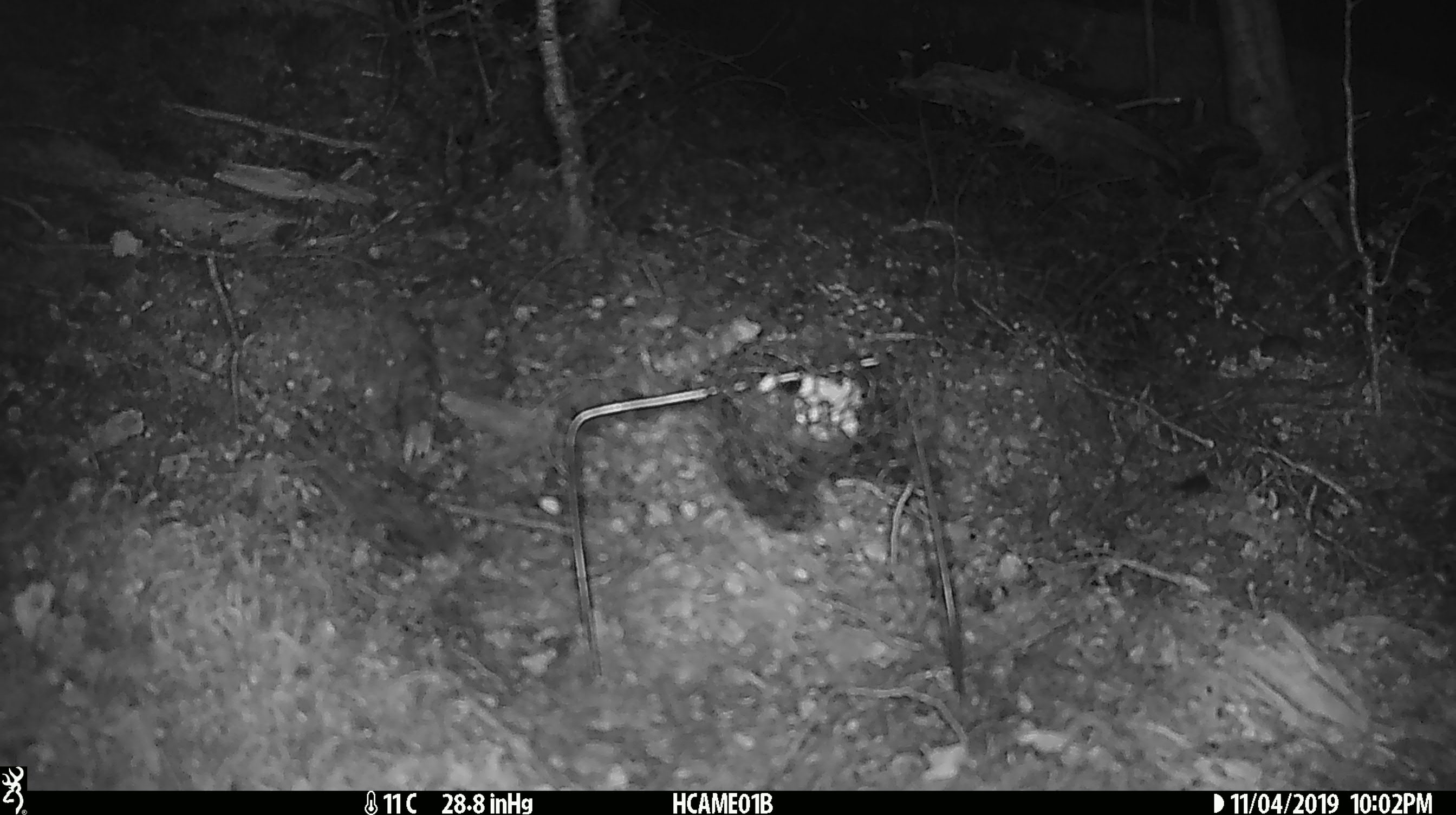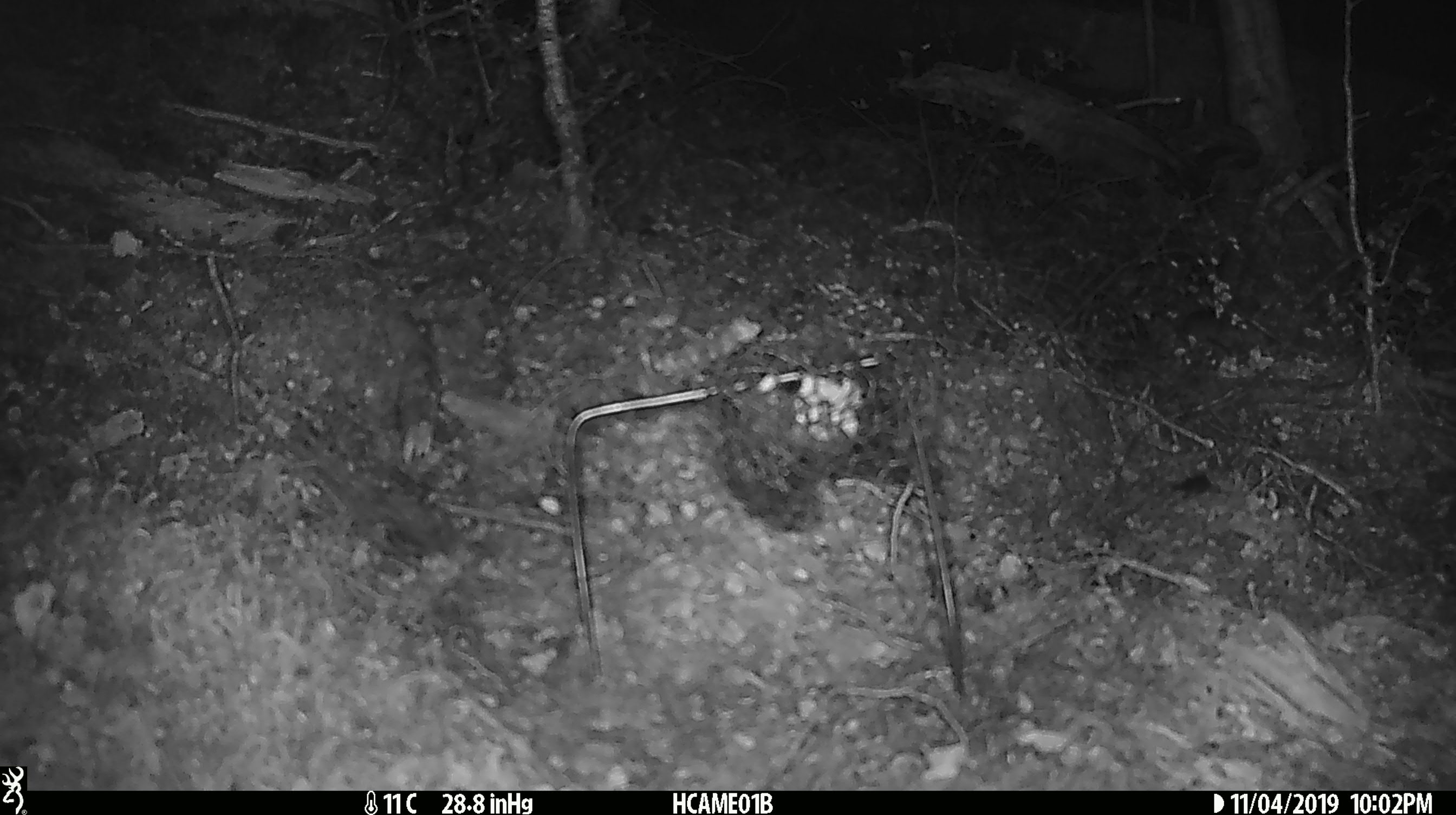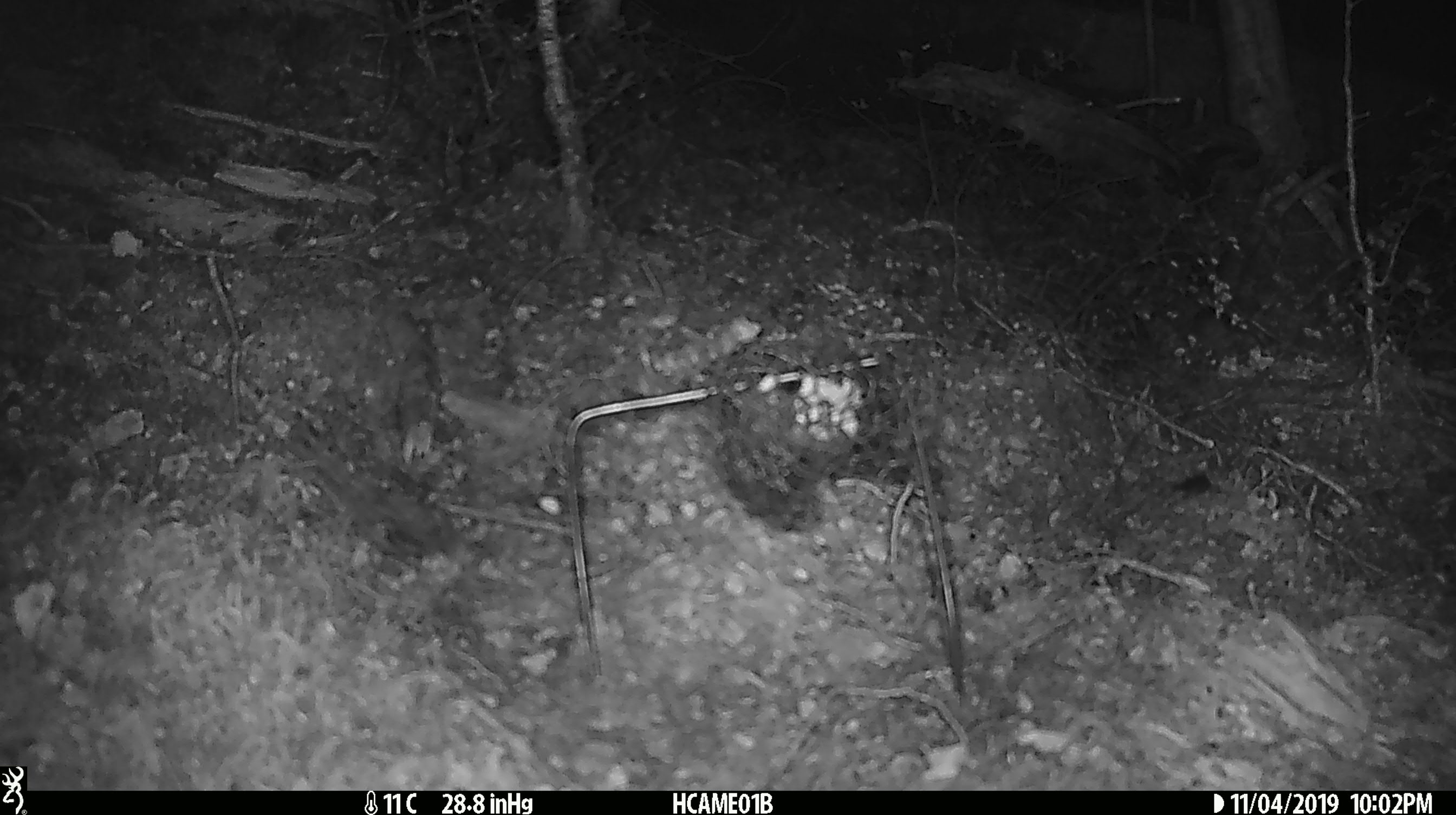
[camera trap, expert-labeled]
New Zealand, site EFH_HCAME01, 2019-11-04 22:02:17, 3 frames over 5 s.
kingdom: Animalia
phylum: Chordata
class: Mammalia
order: Rodentia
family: Muridae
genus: Mus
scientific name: Mus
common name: mouse